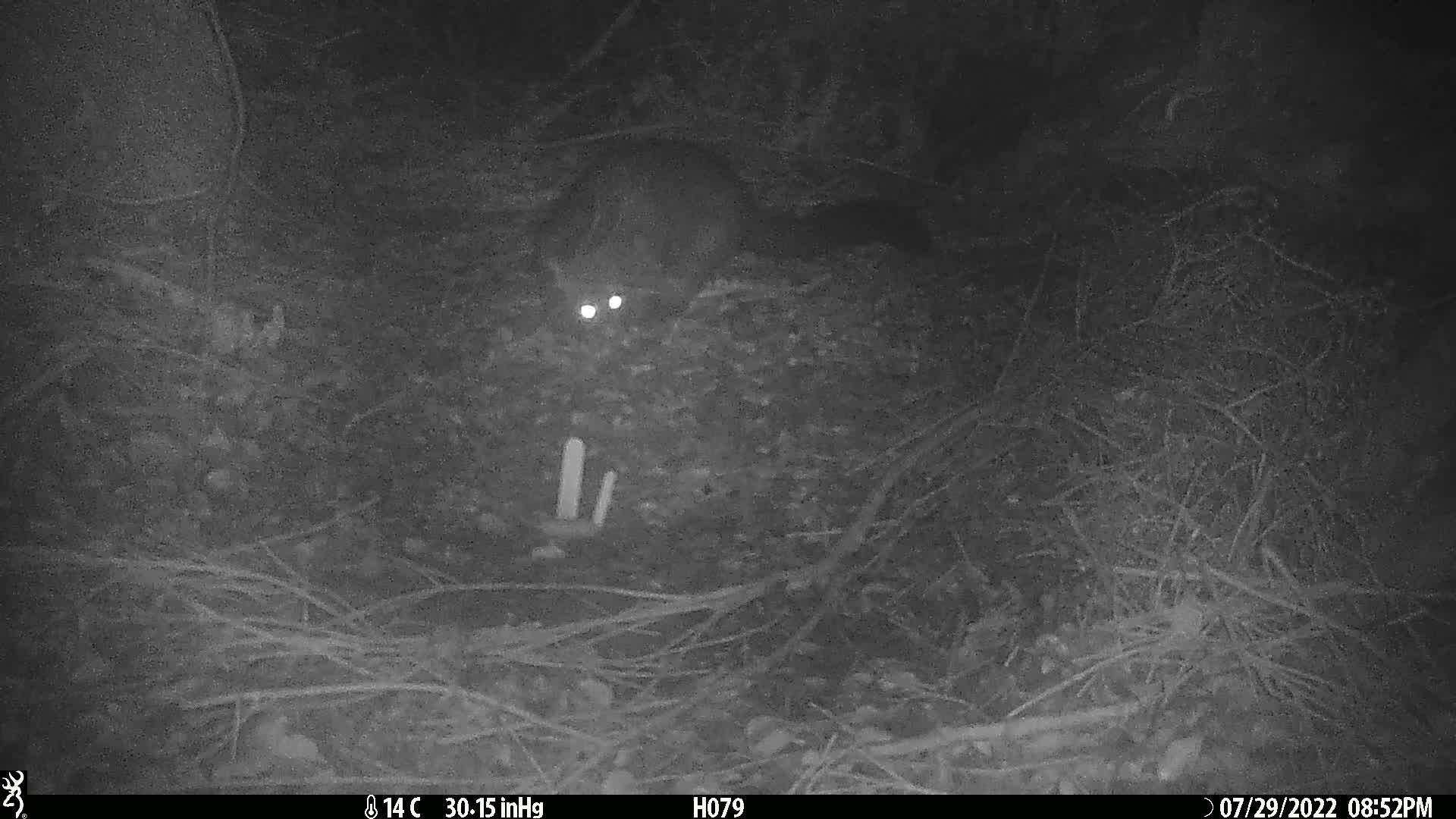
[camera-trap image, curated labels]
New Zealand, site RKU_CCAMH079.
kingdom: Animalia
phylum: Chordata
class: Mammalia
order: Diprotodontia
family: Phalangeridae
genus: Trichosurus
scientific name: Trichosurus vulpecula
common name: common brushtail possum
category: possum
Possum (common brushtail possum) (Trichosurus vulpecula).